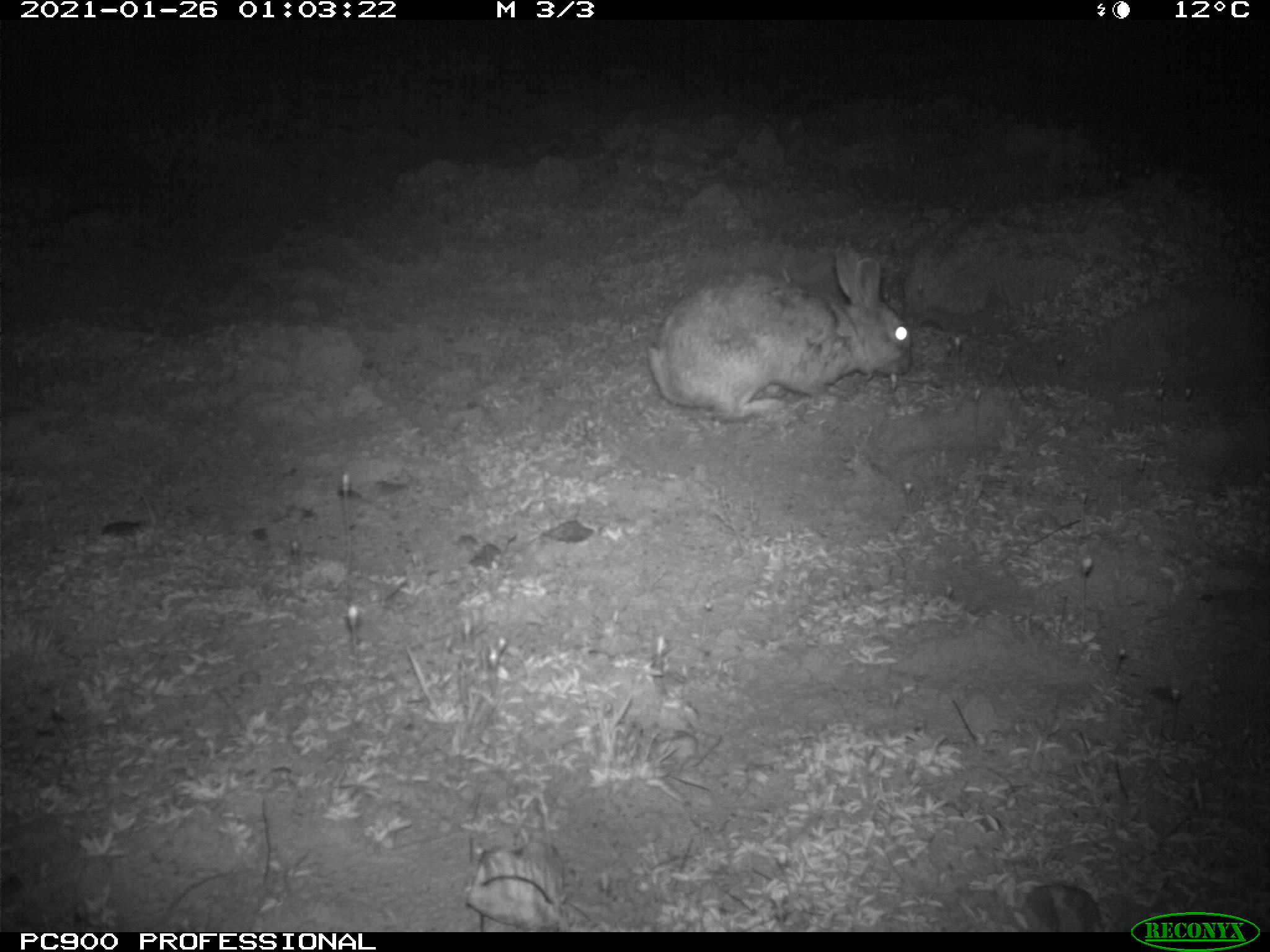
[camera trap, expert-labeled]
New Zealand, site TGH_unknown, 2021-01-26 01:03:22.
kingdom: Animalia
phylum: Chordata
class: Mammalia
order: Lagomorpha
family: Leporidae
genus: Oryctolagus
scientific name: Oryctolagus cuniculus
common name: european rabbit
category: rabbit